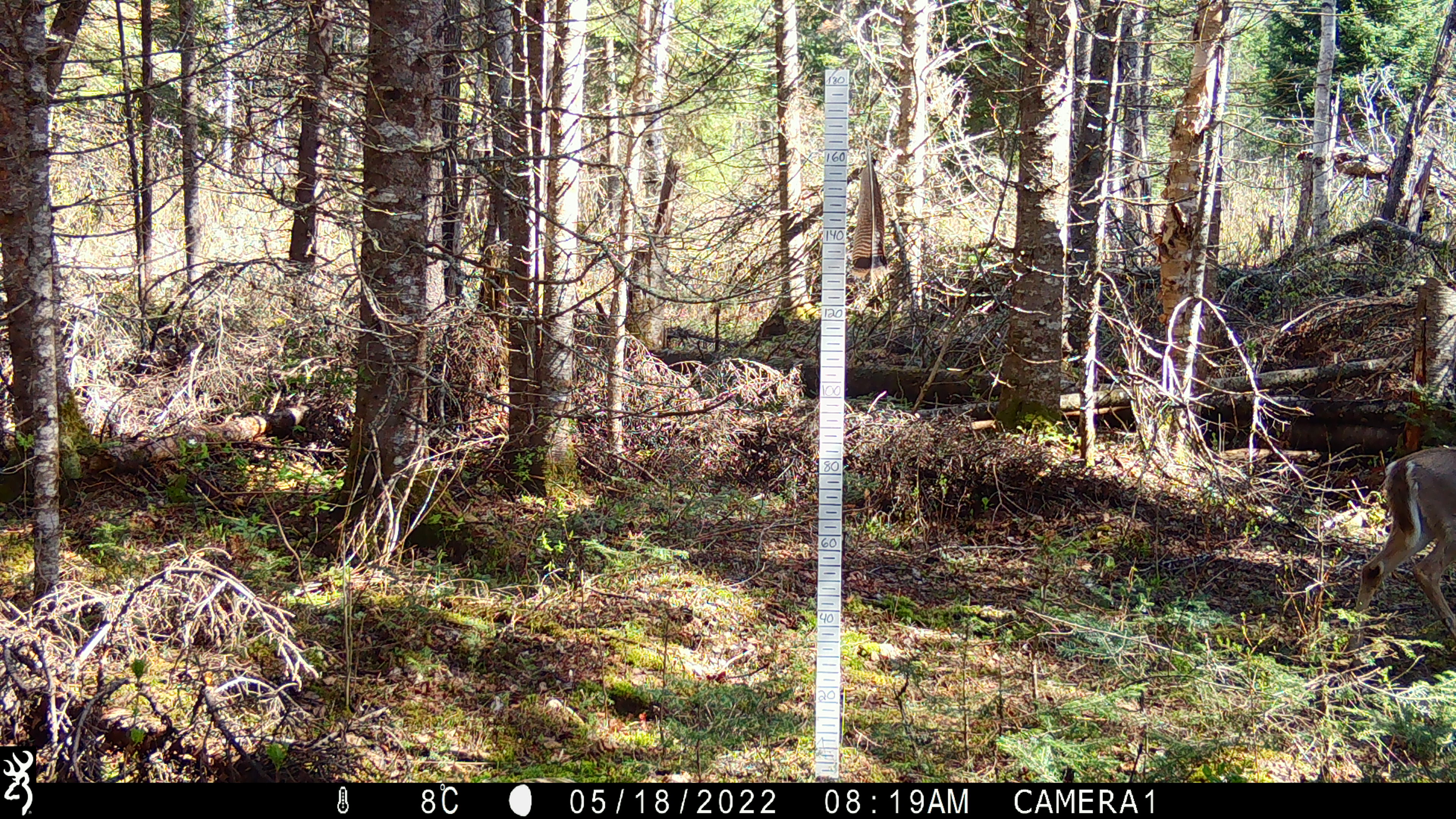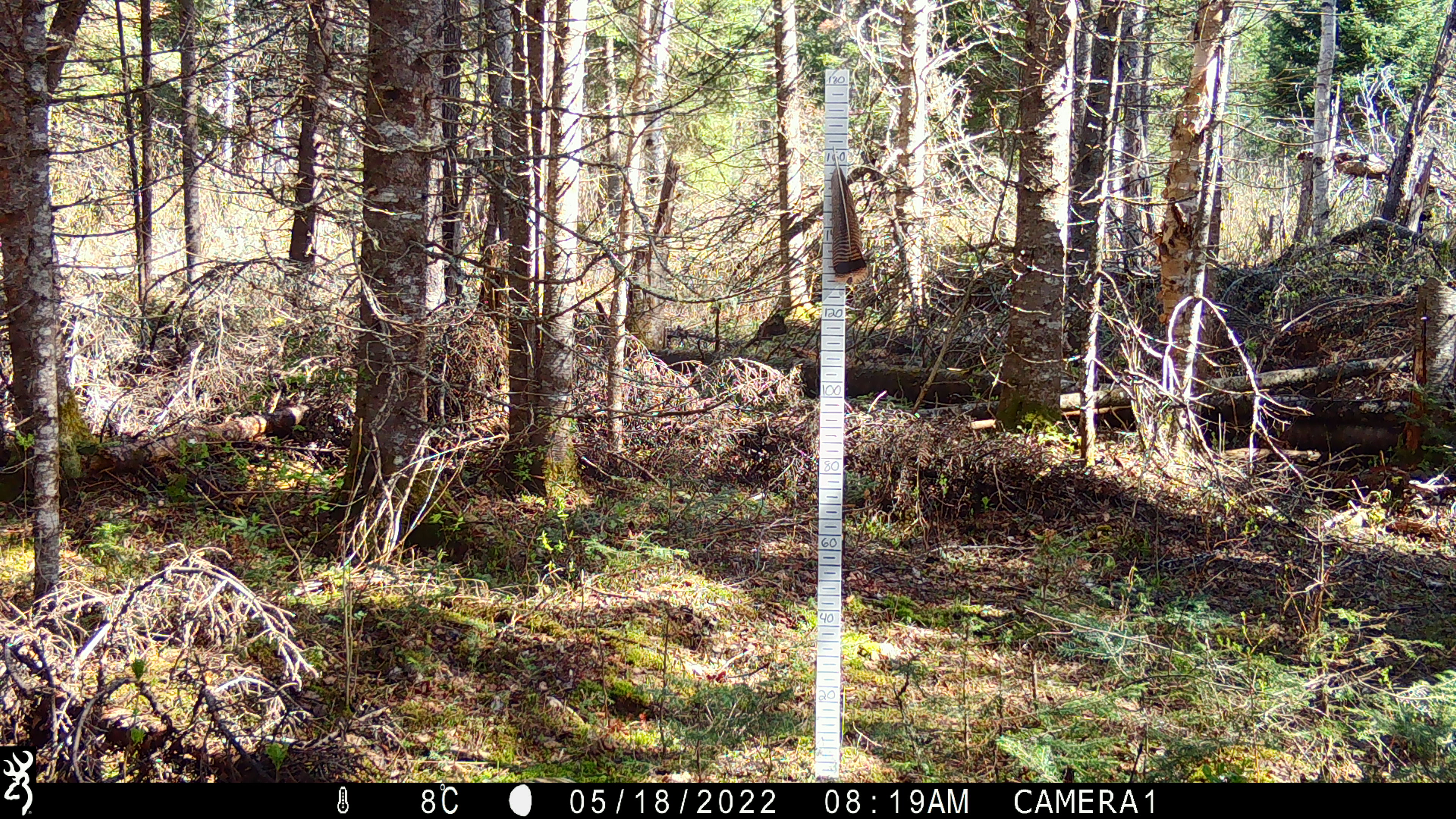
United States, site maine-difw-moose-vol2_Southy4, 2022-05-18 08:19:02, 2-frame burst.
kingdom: Animalia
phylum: Chordata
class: Mammalia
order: Artiodactyla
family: Cervidae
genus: Odocoileus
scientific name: Odocoileus virginianus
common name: white-tailed deer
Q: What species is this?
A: White-tailed deer (Odocoileus virginianus).